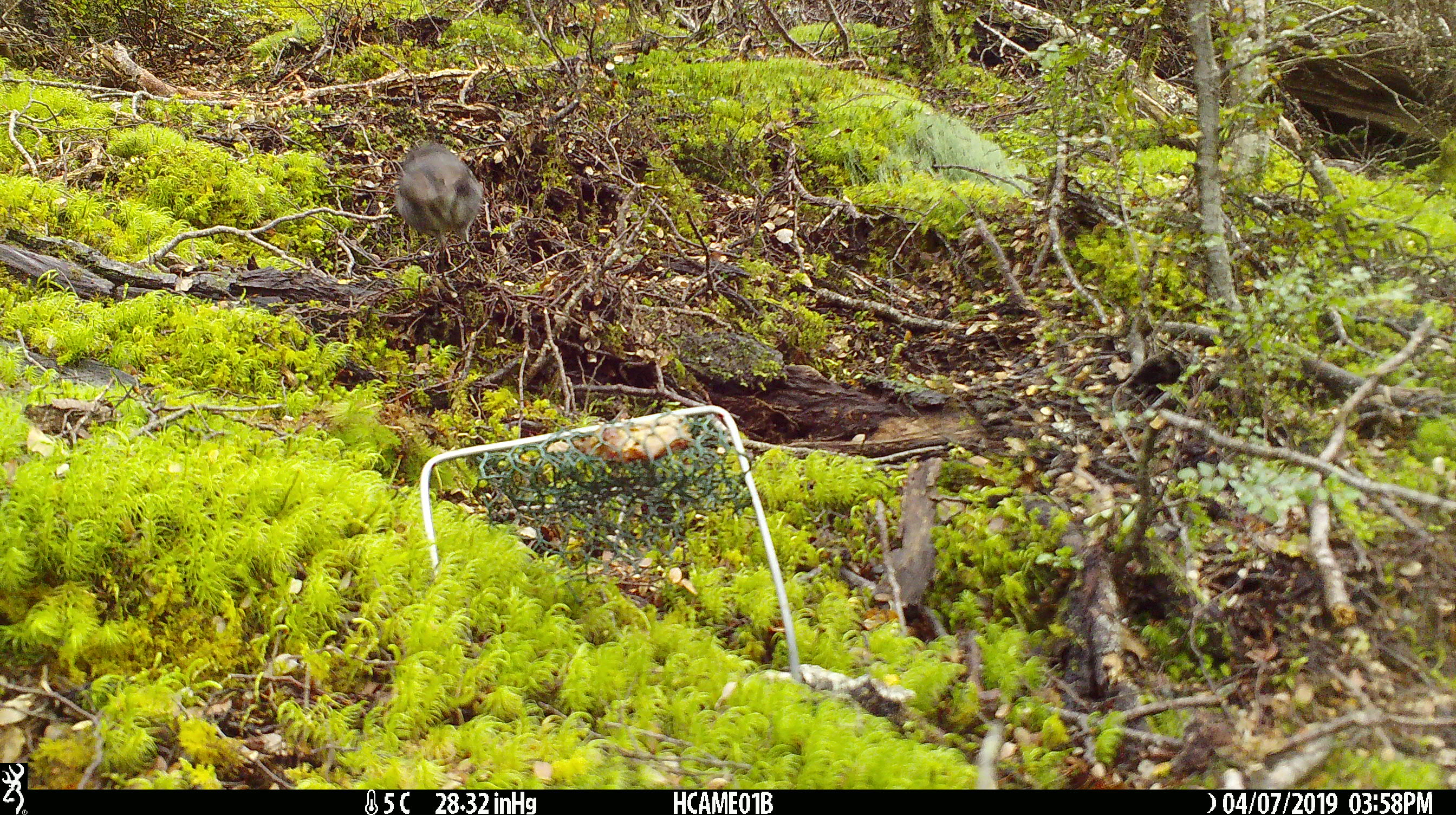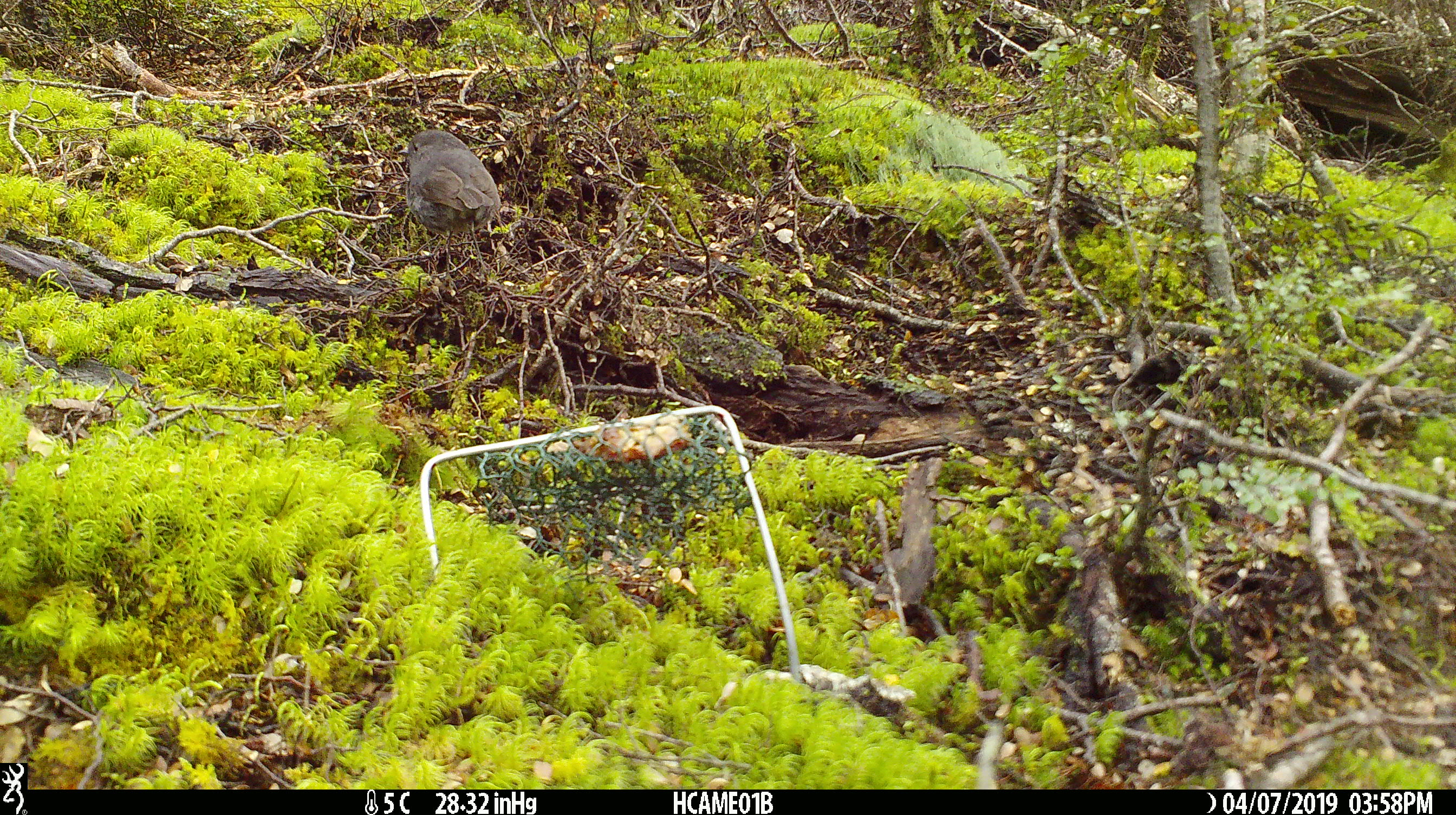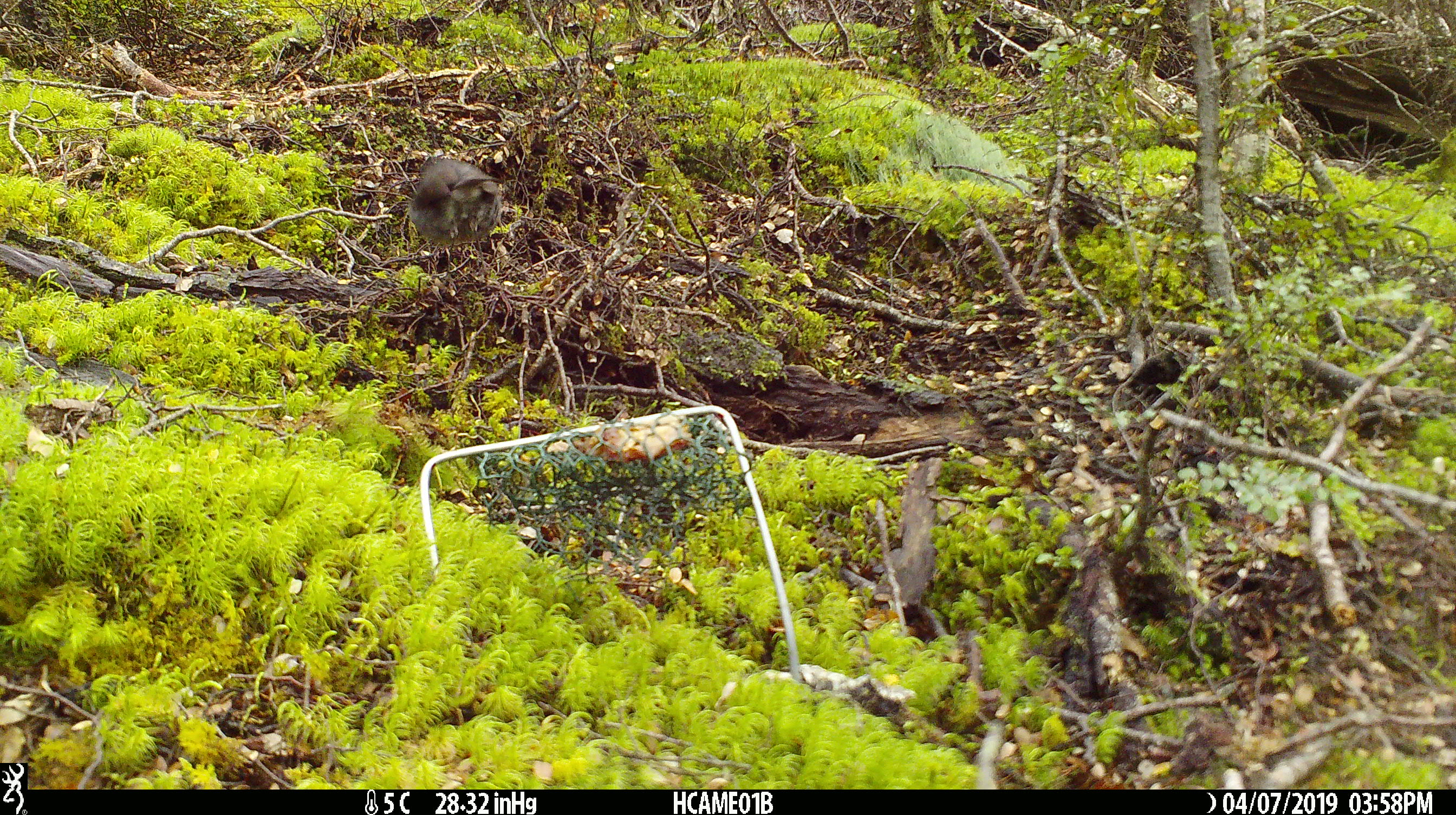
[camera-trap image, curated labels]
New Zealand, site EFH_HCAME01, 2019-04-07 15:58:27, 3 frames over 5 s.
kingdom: Animalia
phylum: Chordata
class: Aves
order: Passeriformes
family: Petroicidae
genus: Petroica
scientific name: Petroica australis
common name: new zealand robin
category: robin